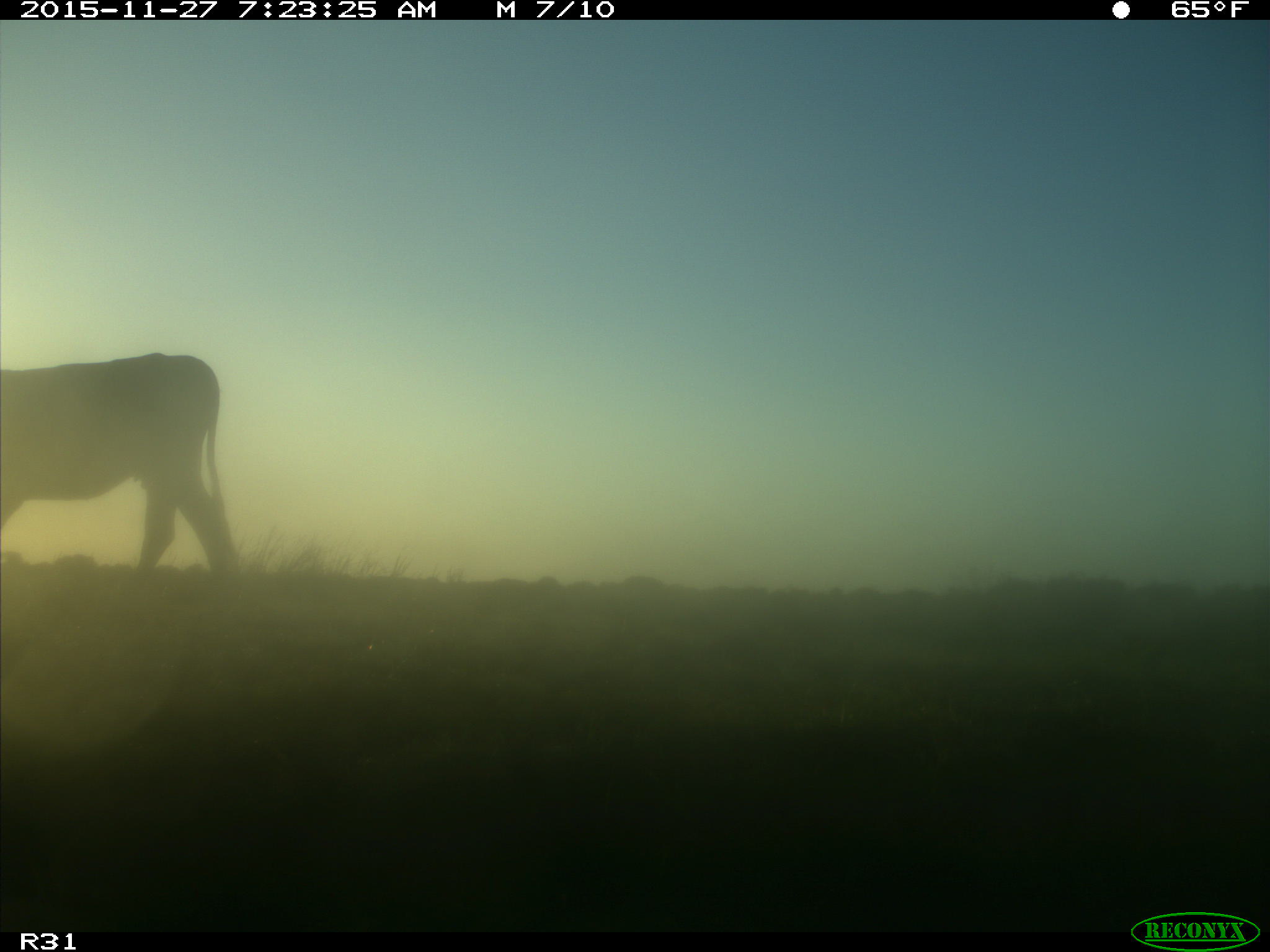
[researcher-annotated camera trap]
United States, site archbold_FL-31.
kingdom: Animalia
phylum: Chordata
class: Mammalia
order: Artiodactyla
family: Bovidae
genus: Bos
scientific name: Bos taurus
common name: domestic cow